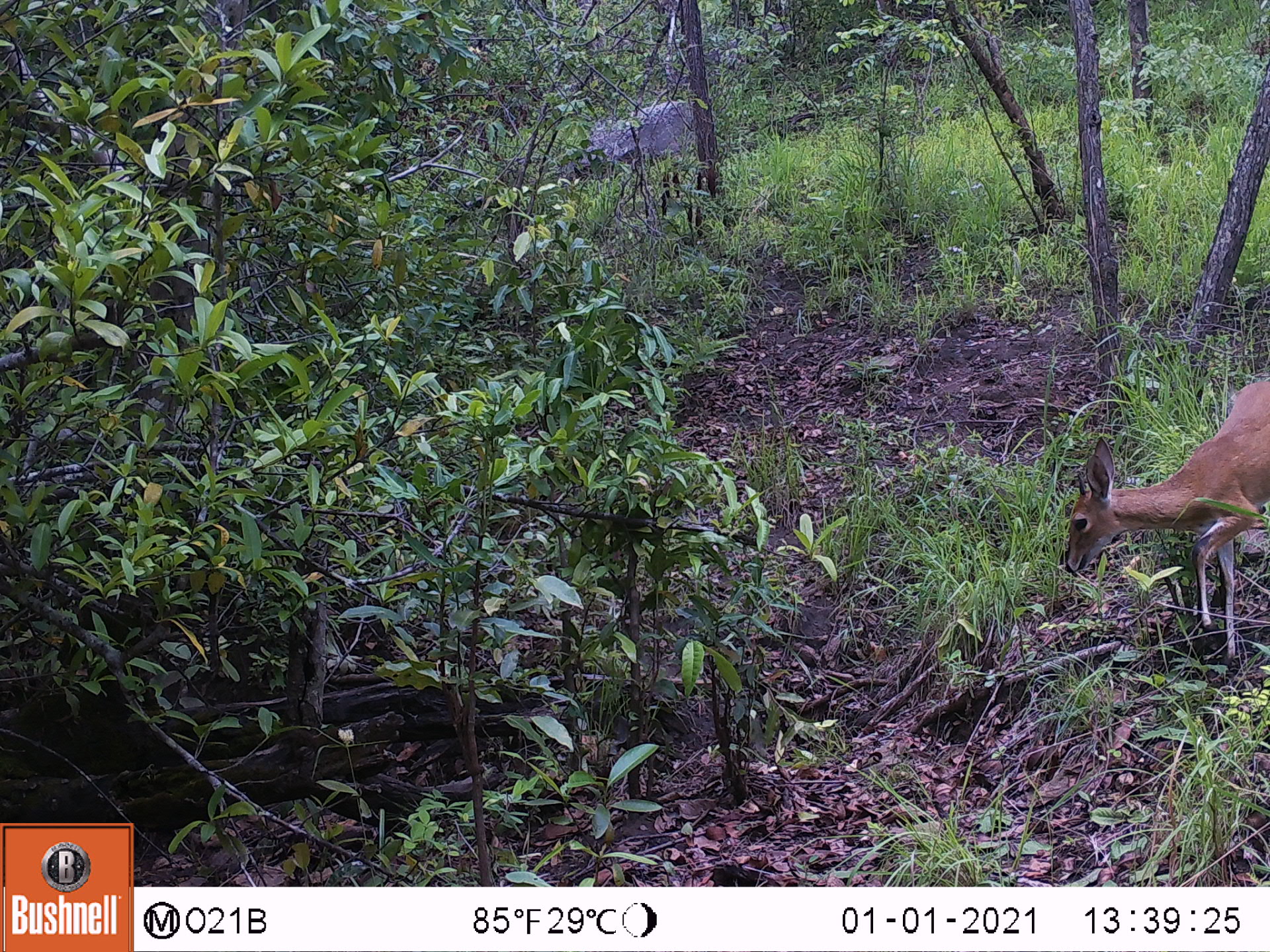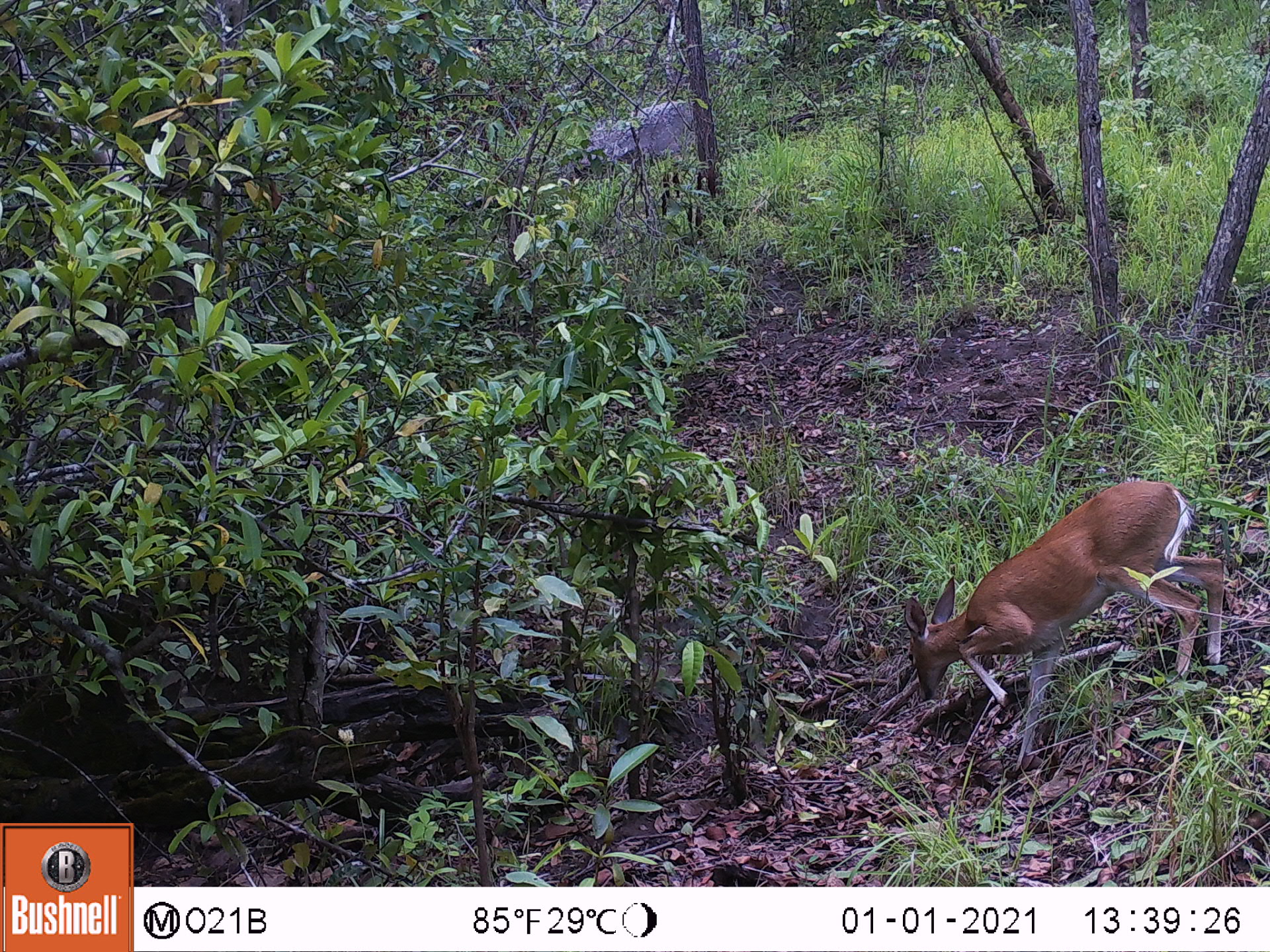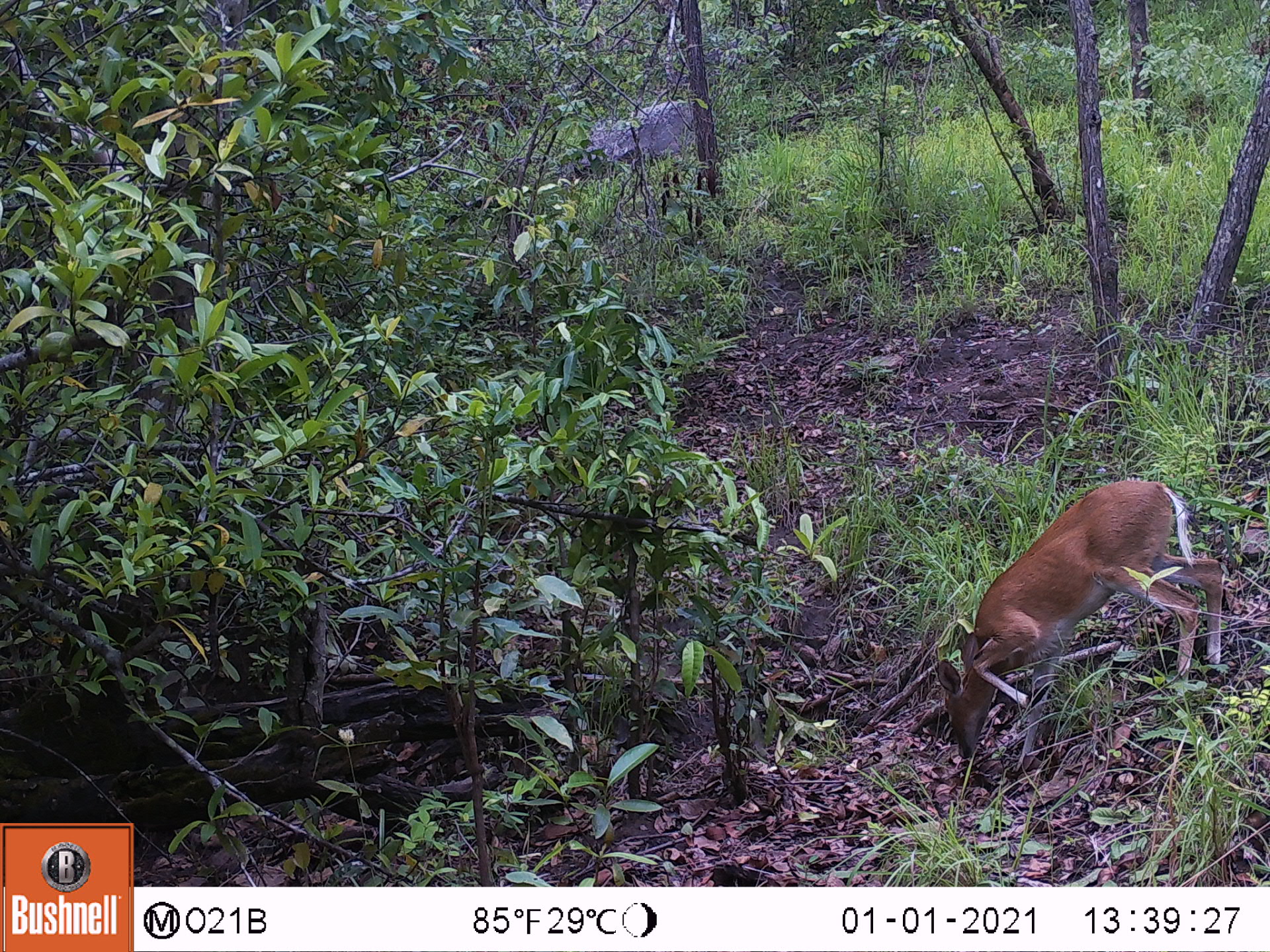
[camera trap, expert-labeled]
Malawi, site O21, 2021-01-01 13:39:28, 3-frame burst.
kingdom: Animalia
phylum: Chordata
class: Mammalia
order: Artiodactyla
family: Bovidae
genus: Sylvicapra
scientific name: Sylvicapra grimmia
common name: common duiker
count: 1